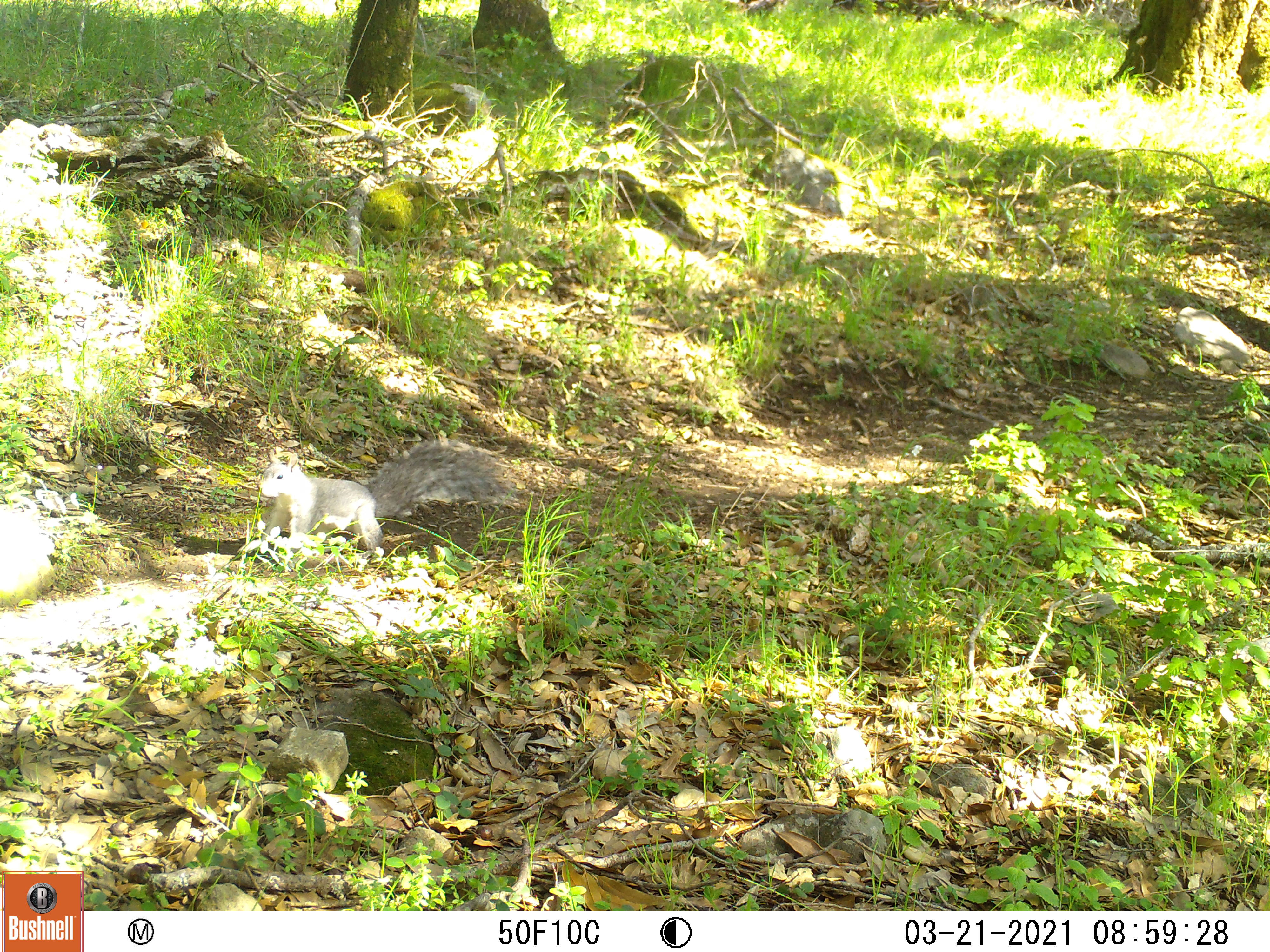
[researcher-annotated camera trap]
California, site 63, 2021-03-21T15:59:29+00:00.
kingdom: Animalia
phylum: Chordata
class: Mammalia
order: Rodentia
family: Sciuridae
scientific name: Sciuridae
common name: squirrel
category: unknown squirrel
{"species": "unknown squirrel (squirrel) (Sciuridae)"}